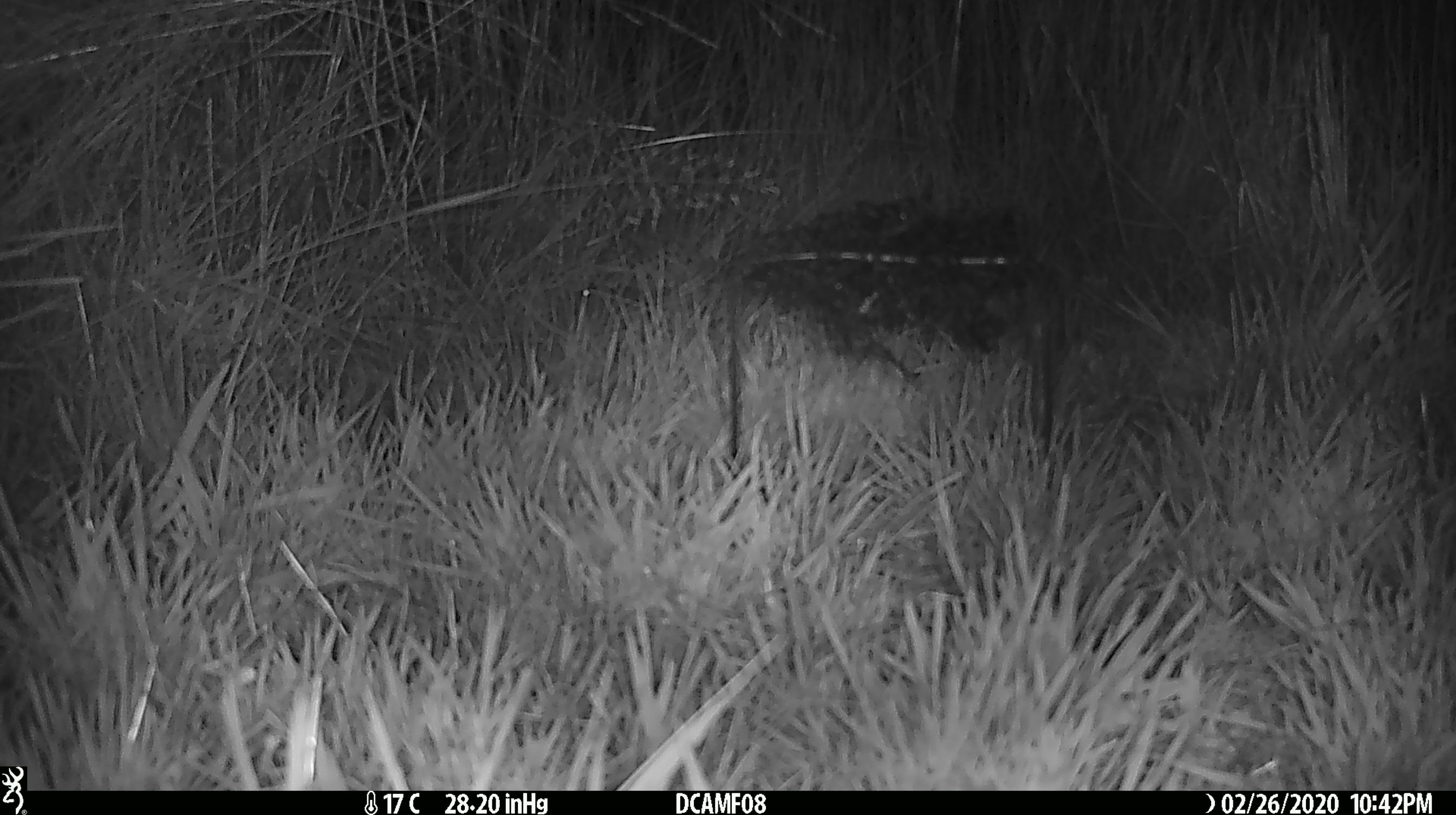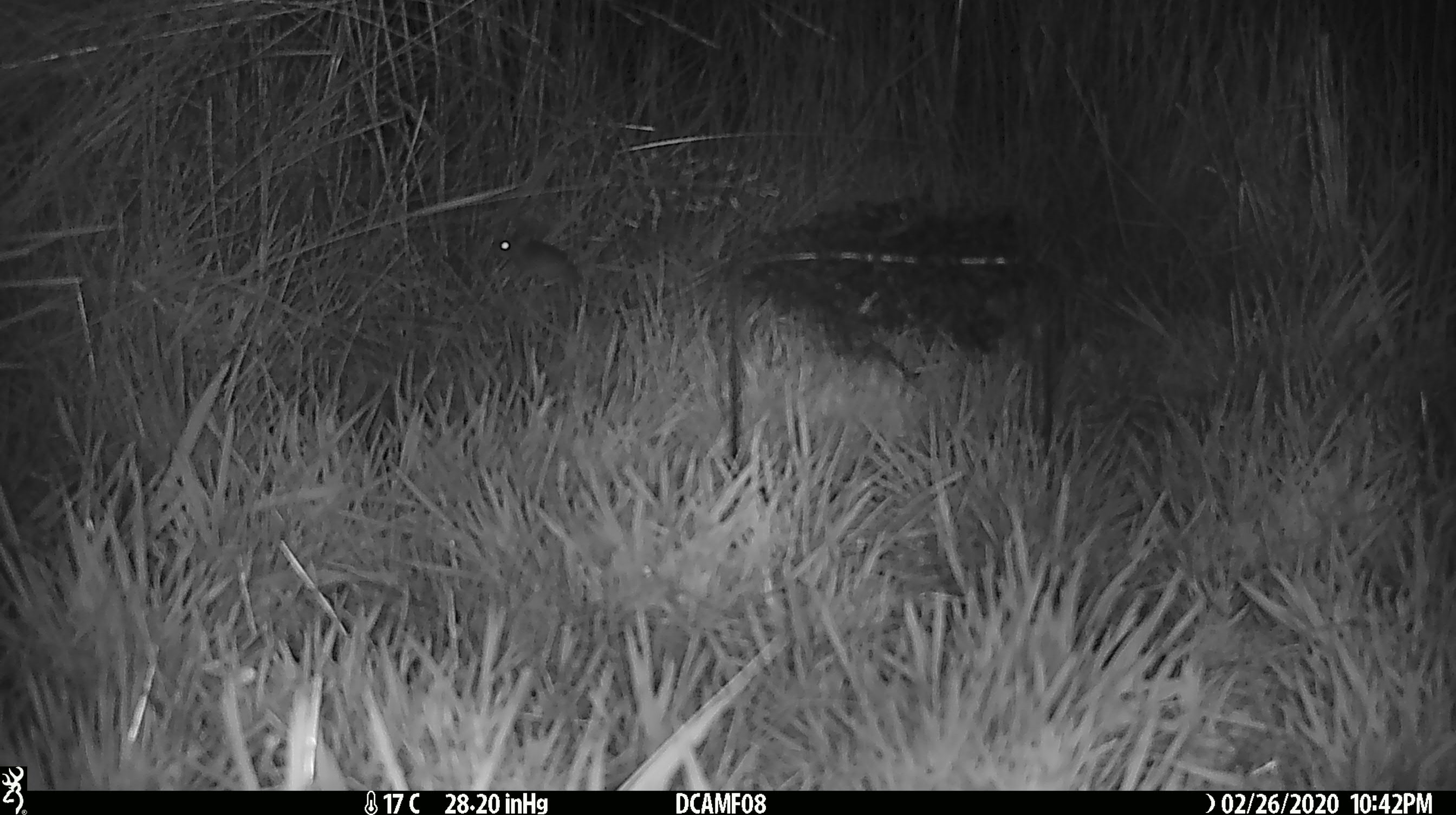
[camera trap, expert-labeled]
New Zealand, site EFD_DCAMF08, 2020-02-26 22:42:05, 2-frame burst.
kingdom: Animalia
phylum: Chordata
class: Mammalia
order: Rodentia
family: Muridae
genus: Mus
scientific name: Mus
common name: mouse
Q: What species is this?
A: Mouse (Mus).